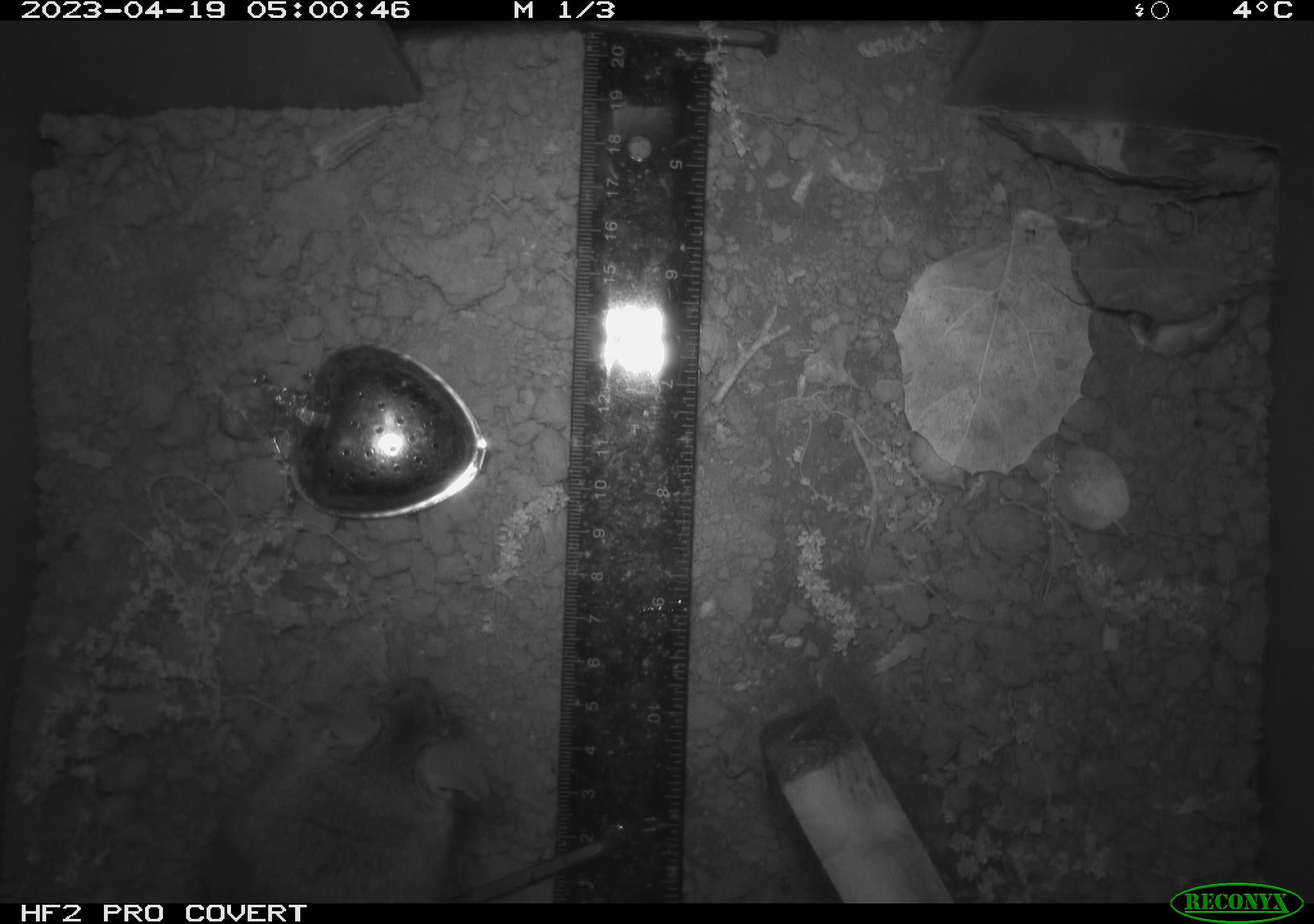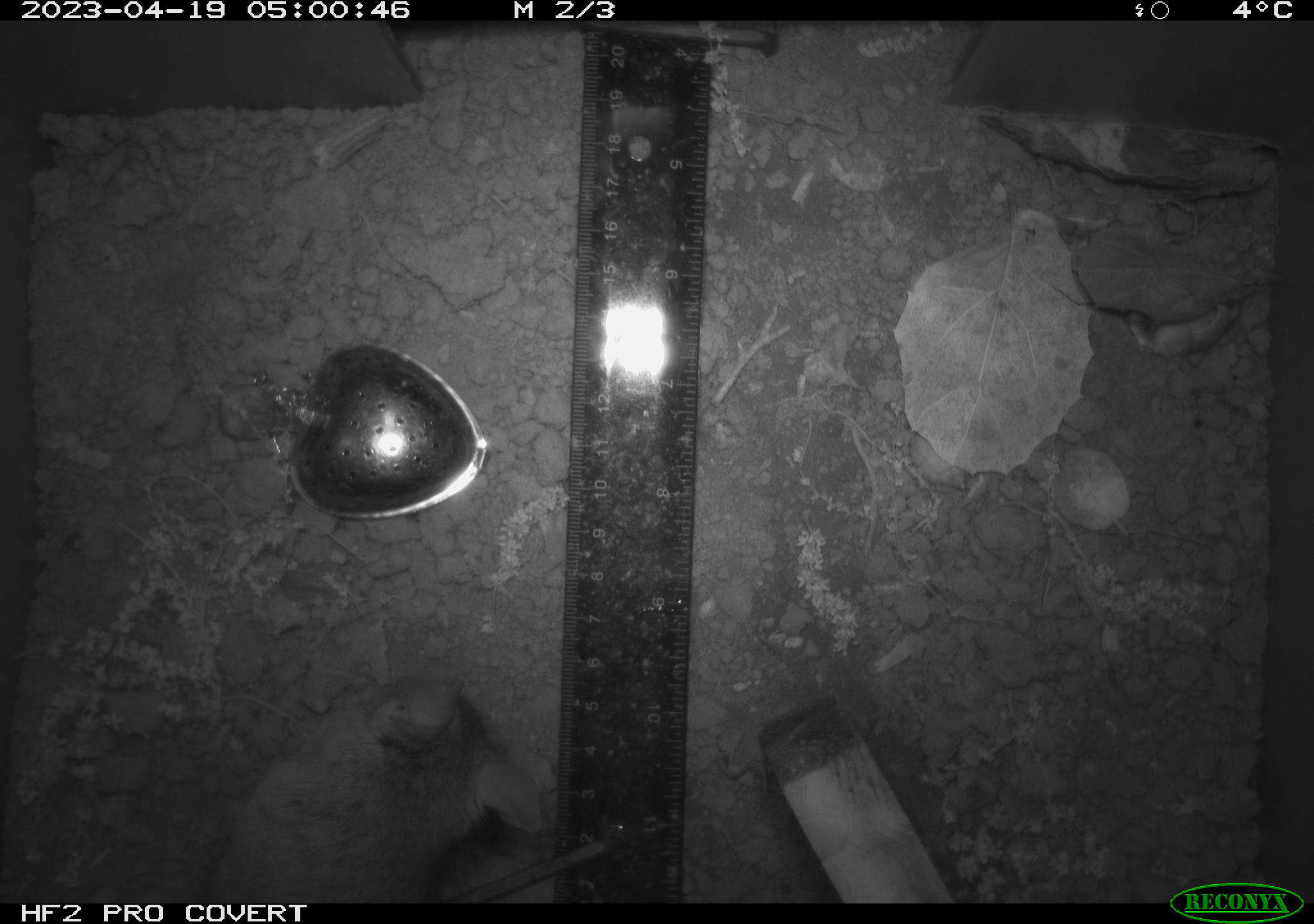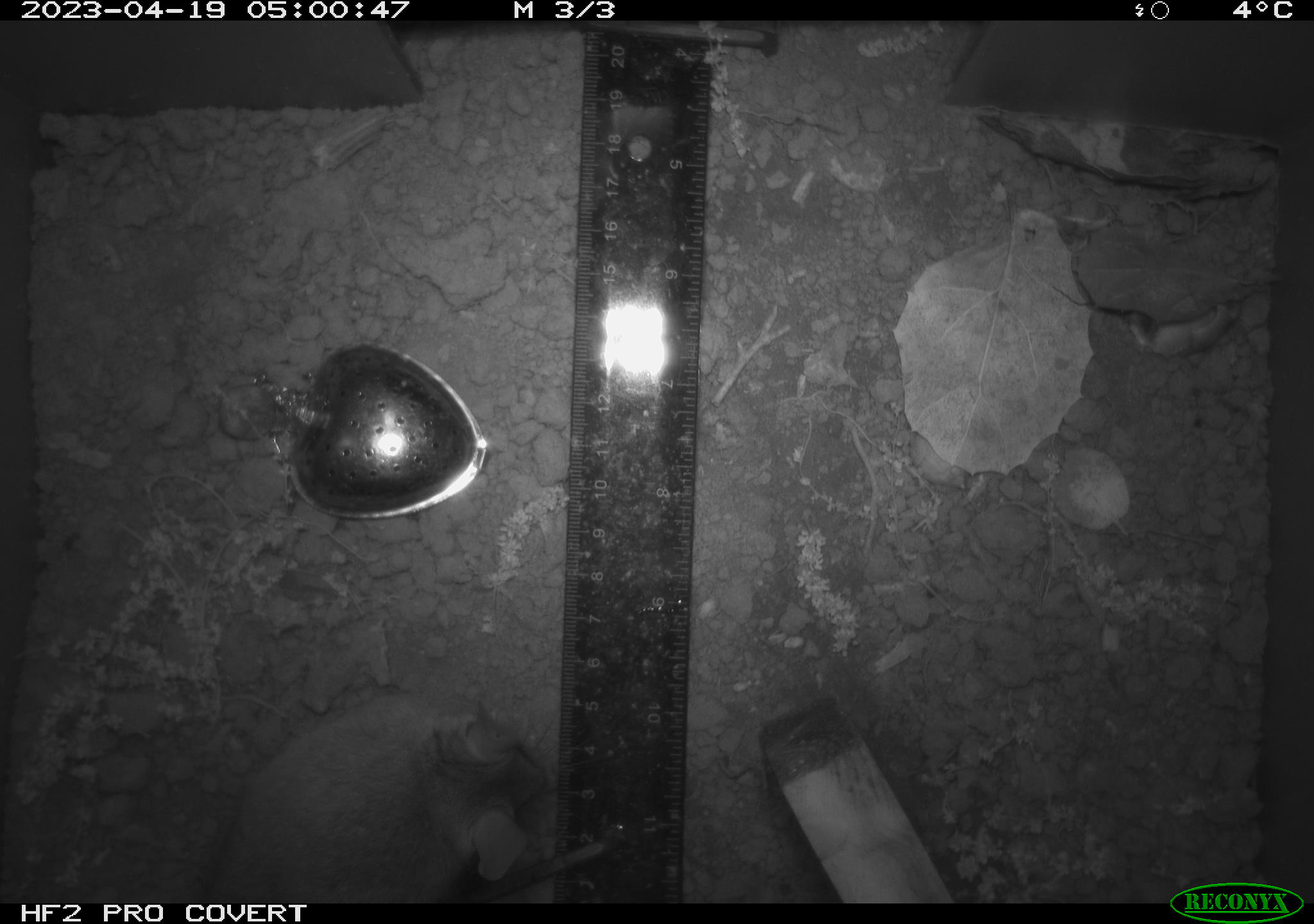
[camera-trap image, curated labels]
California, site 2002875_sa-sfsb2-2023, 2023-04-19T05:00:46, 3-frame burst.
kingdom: Animalia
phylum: Chordata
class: Mammalia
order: Rodentia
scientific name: Rodentia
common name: mouse species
Mouse species (Rodentia).